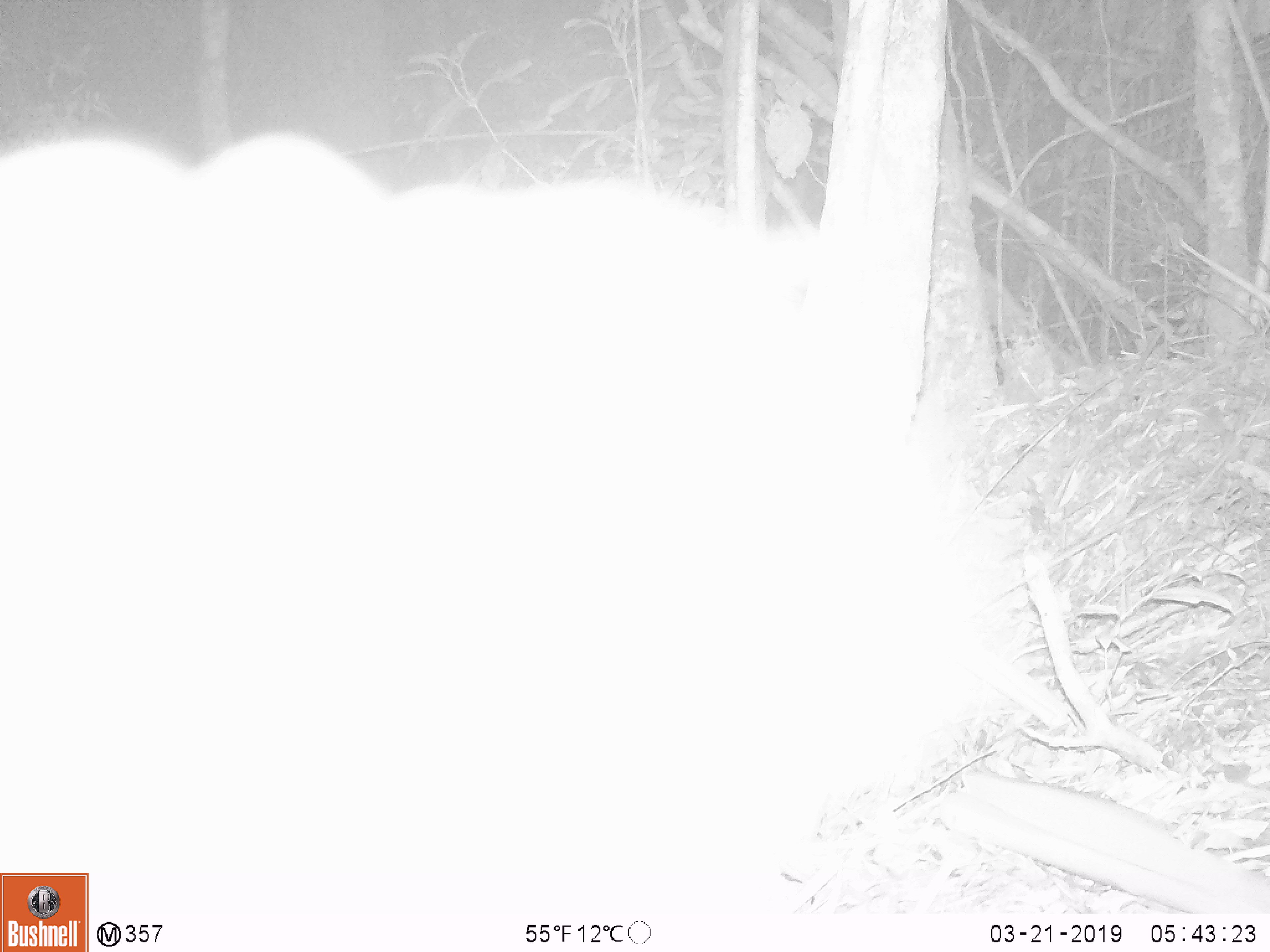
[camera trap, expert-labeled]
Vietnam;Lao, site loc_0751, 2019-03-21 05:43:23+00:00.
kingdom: Animalia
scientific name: Animalia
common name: animal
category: unidentified animal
Unidentified animal (animal) (Animalia). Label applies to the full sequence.